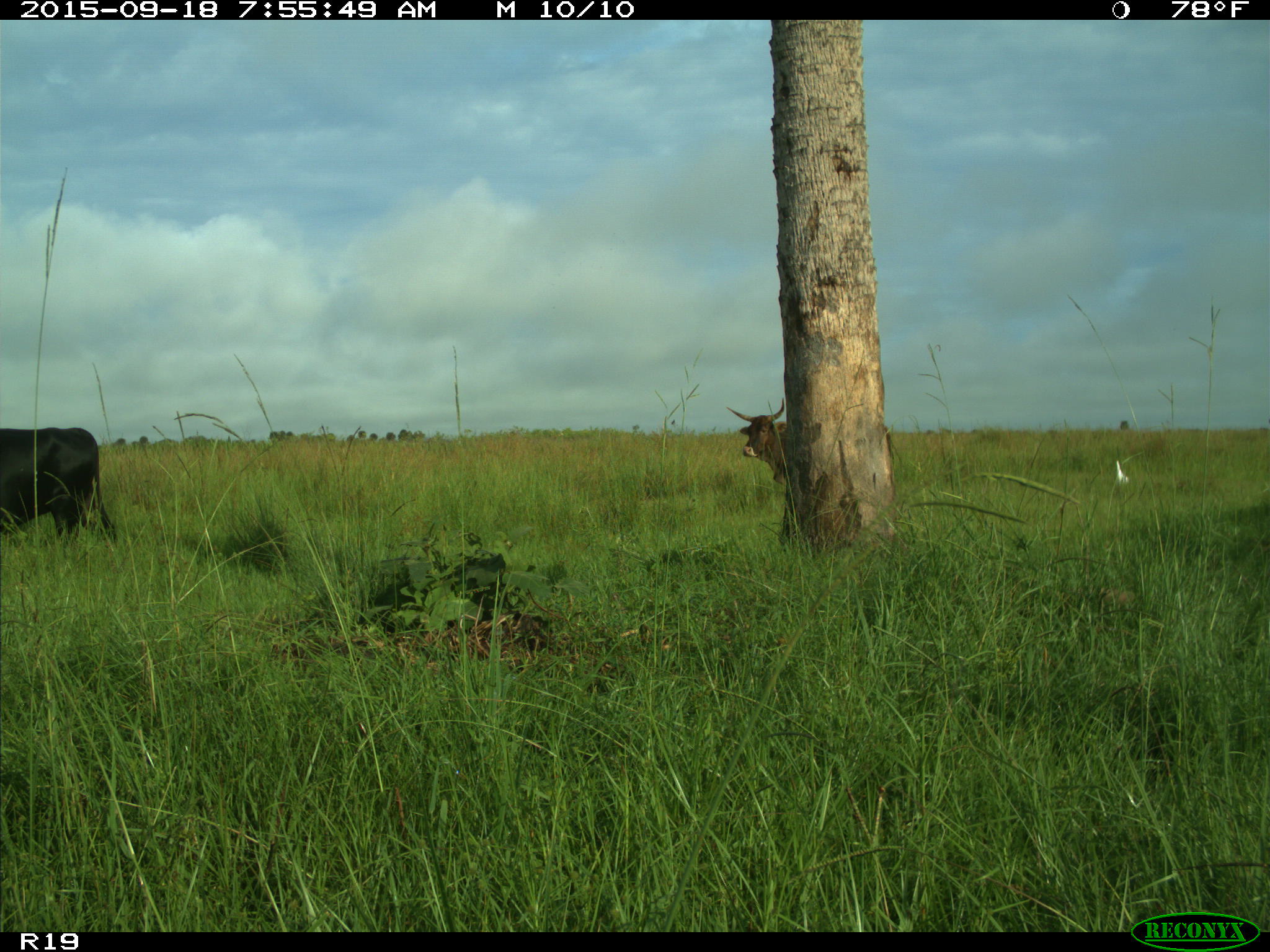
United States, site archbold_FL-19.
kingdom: Animalia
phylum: Chordata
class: Mammalia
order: Artiodactyla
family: Bovidae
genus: Bos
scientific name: Bos taurus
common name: domestic cow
Bos taurus (domestic cow).